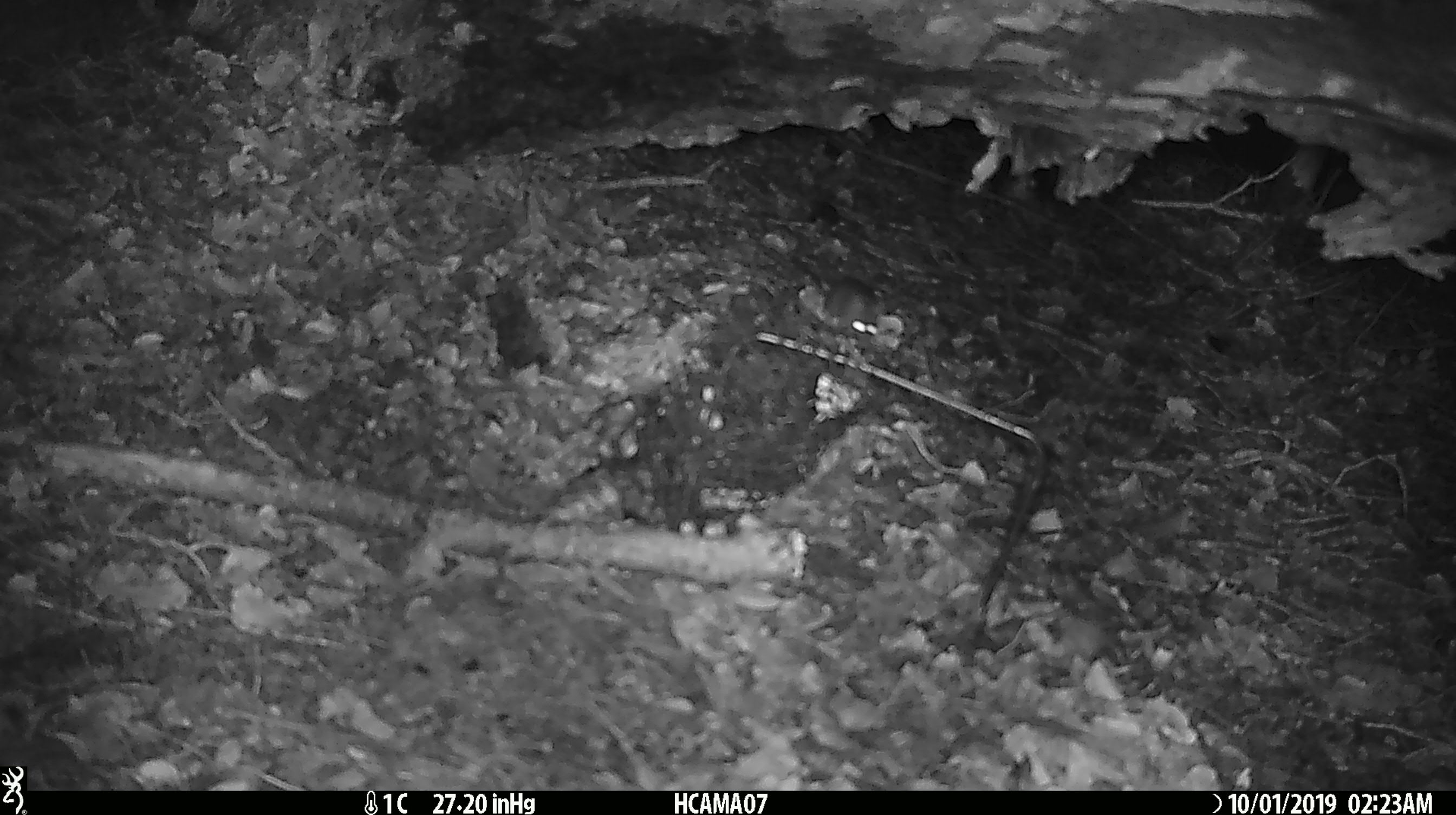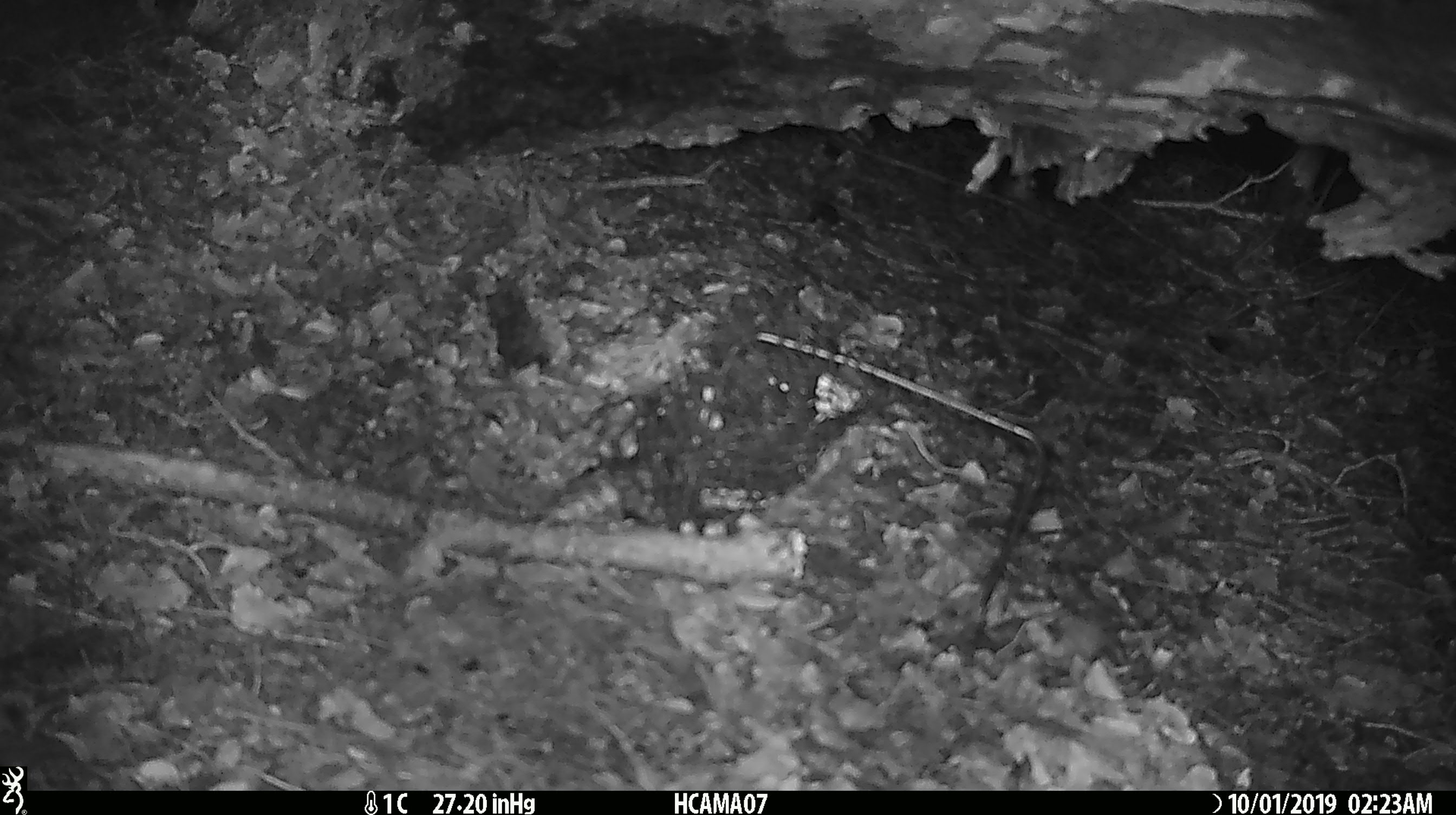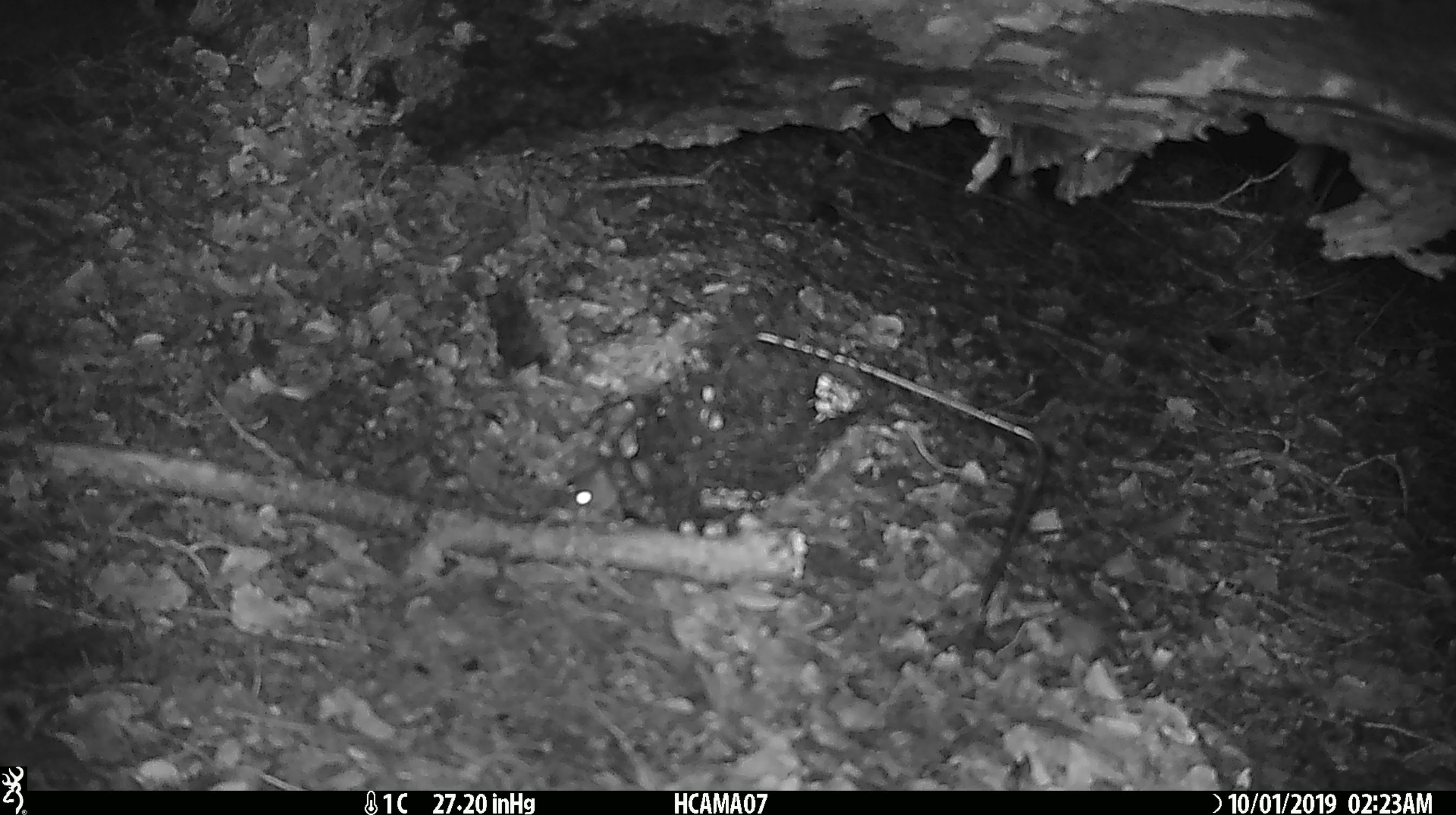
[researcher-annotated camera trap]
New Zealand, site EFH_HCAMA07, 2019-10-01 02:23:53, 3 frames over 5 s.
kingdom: Animalia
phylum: Chordata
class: Mammalia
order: Rodentia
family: Muridae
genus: Mus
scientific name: Mus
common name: mouse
Mouse (Mus).